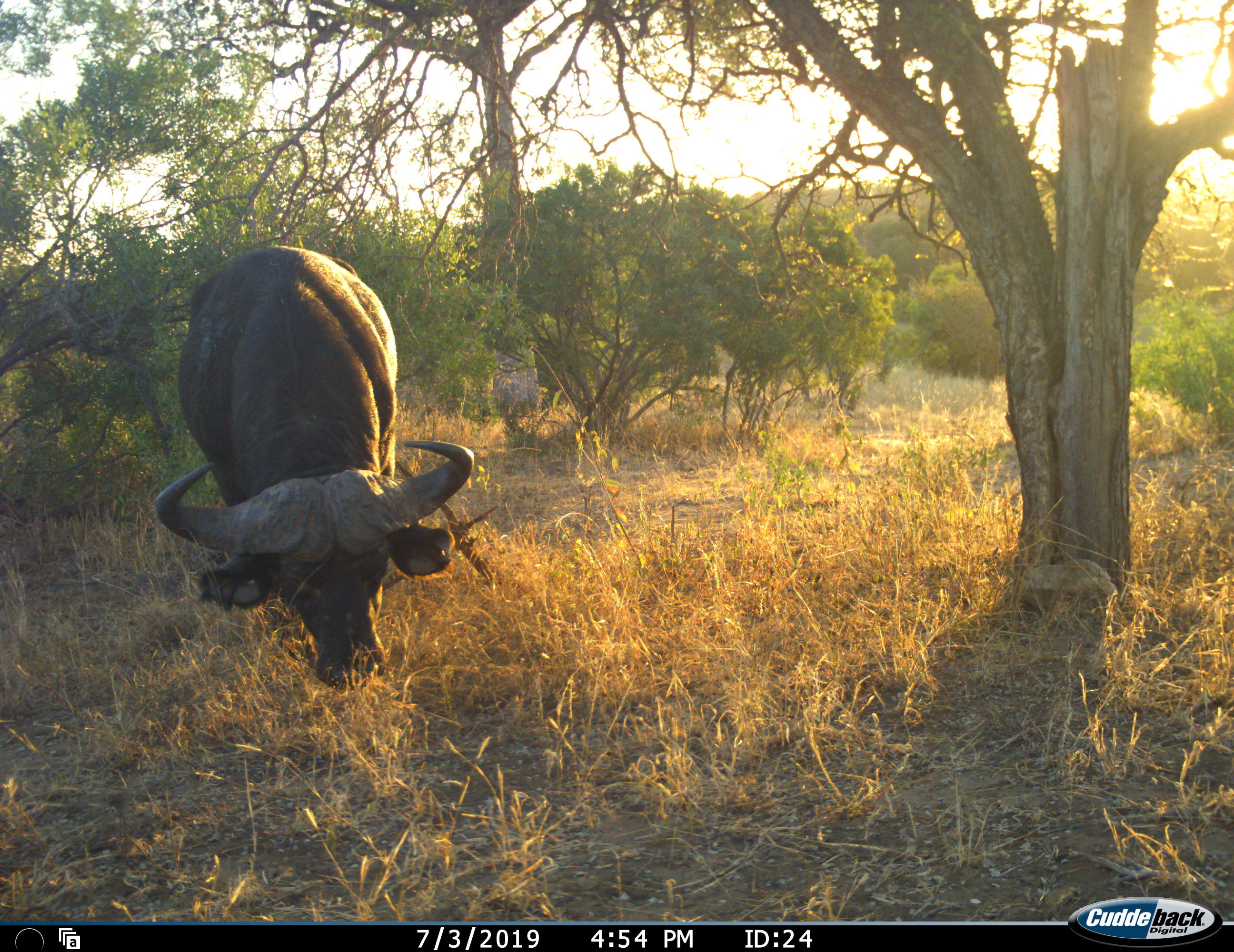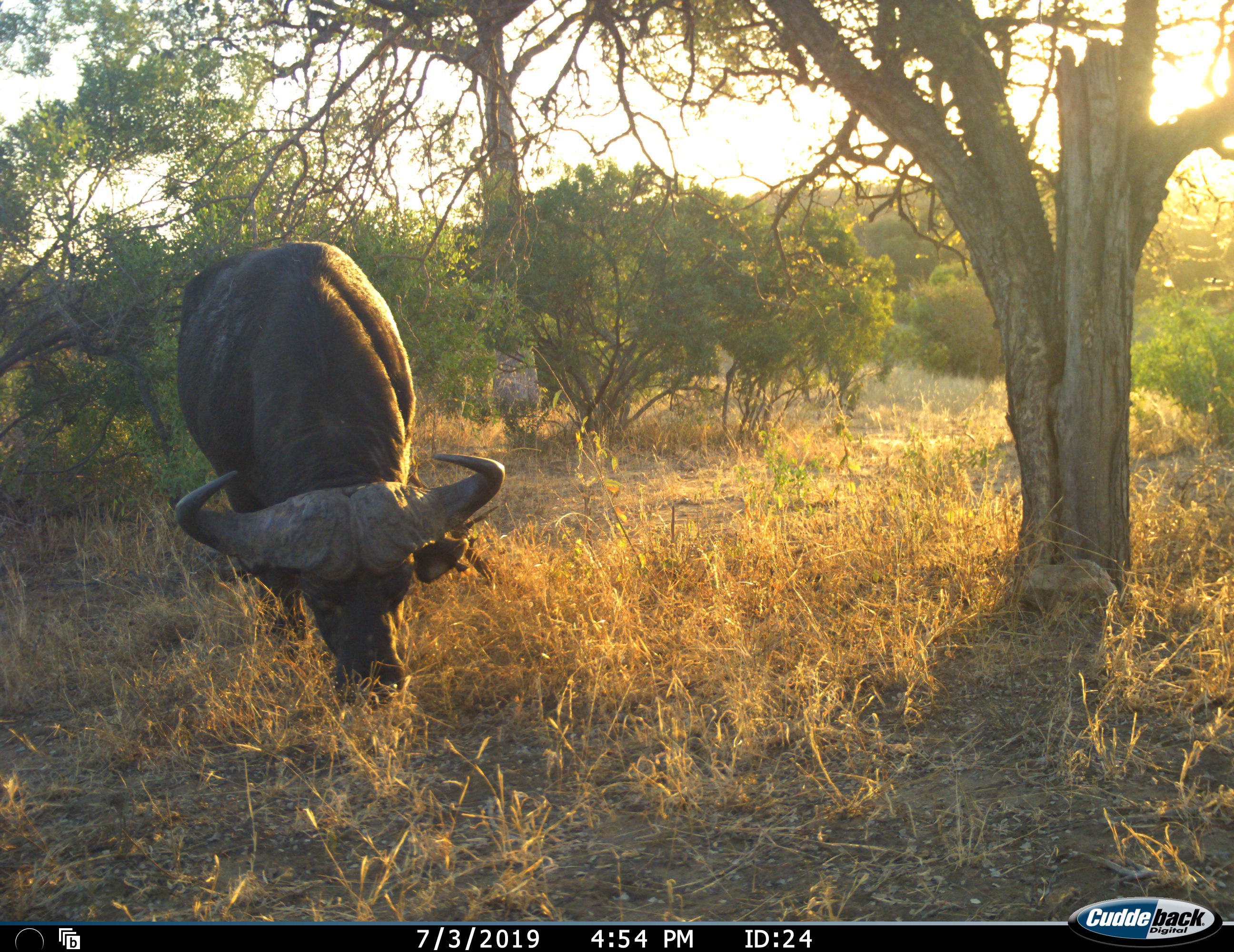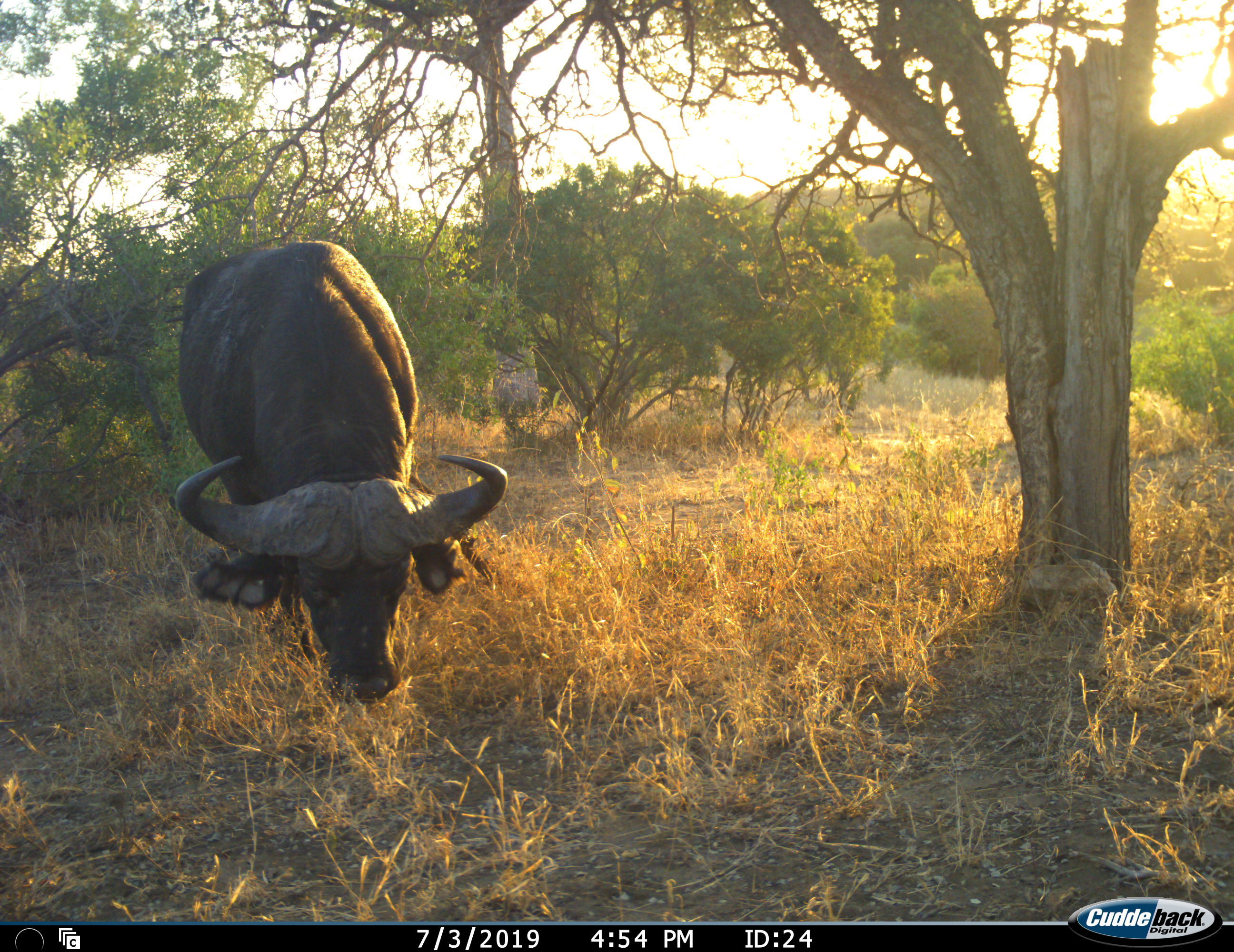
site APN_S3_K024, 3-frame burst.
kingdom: Animalia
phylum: Chordata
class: Mammalia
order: Artiodactyla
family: Bovidae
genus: Syncerus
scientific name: Syncerus caffer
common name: african buffalo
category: buffalo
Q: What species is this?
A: Buffalo (african buffalo) (Syncerus caffer).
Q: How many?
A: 1.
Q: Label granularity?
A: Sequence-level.